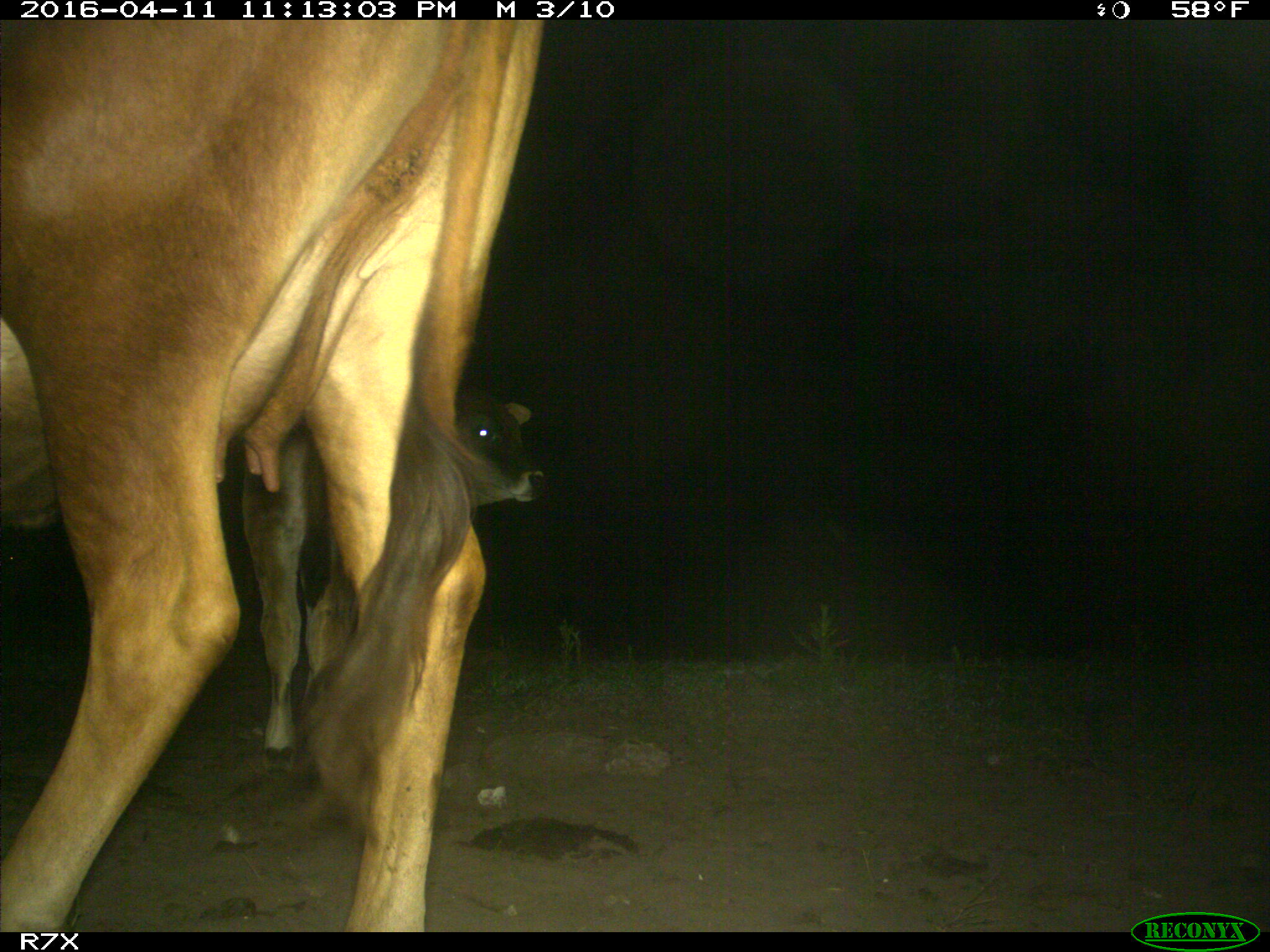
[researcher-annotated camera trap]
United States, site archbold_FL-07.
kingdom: Animalia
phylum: Chordata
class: Mammalia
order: Artiodactyla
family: Bovidae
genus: Bos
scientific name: Bos taurus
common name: domestic cow